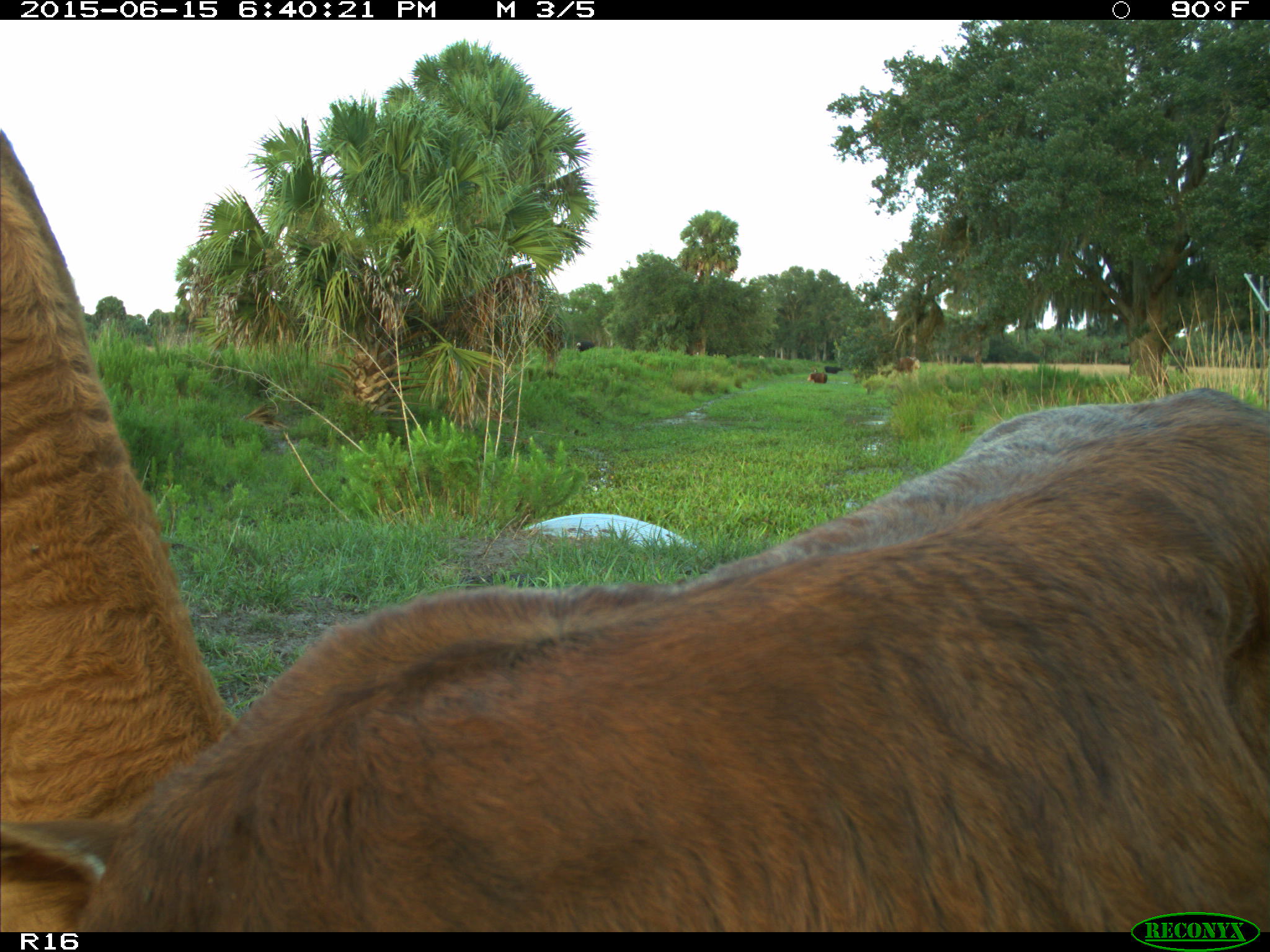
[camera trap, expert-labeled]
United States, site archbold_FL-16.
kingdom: Animalia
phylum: Chordata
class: Mammalia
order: Artiodactyla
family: Bovidae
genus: Bos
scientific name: Bos taurus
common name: domestic cow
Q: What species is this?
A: Bos taurus (domestic cow).